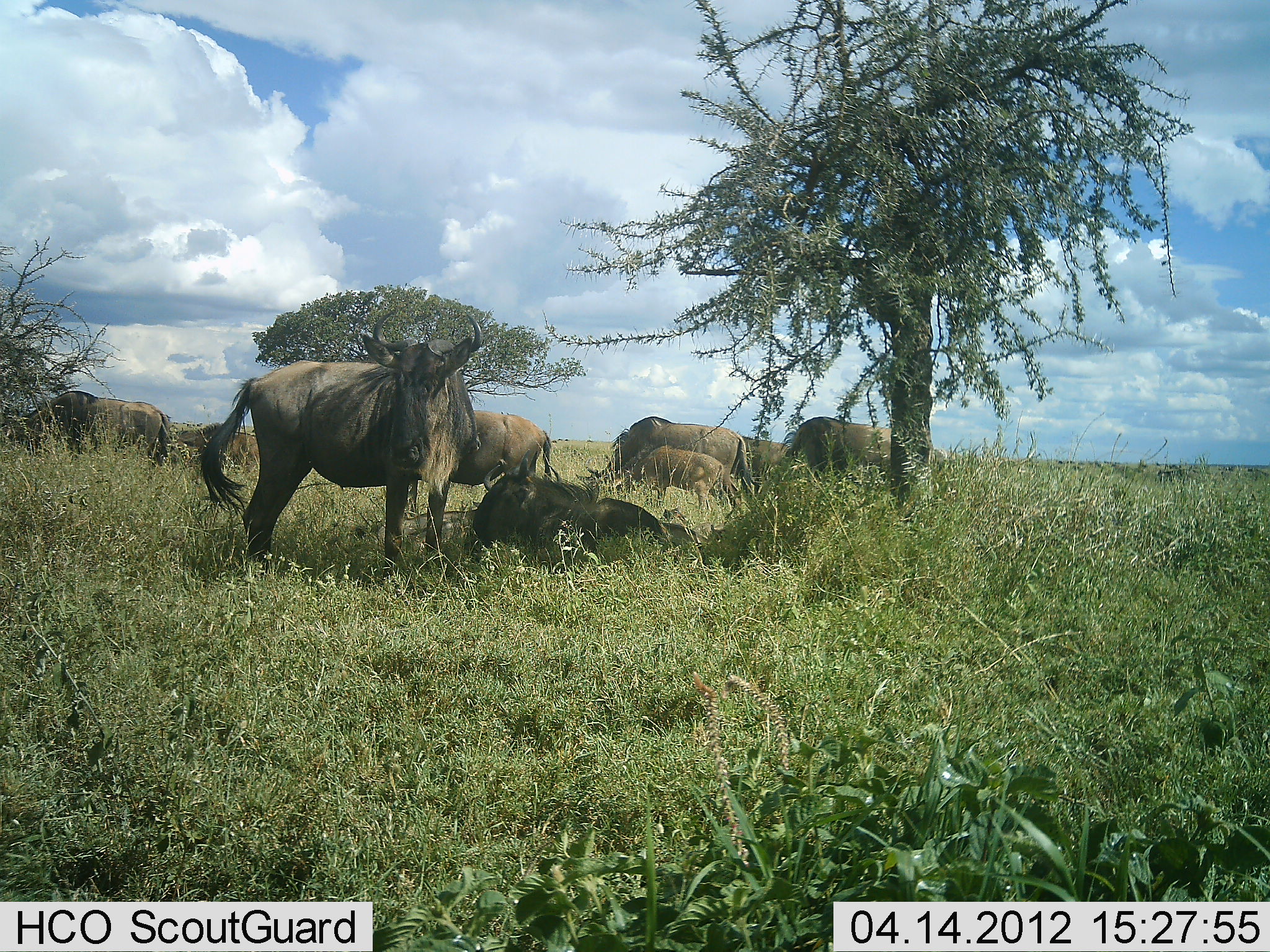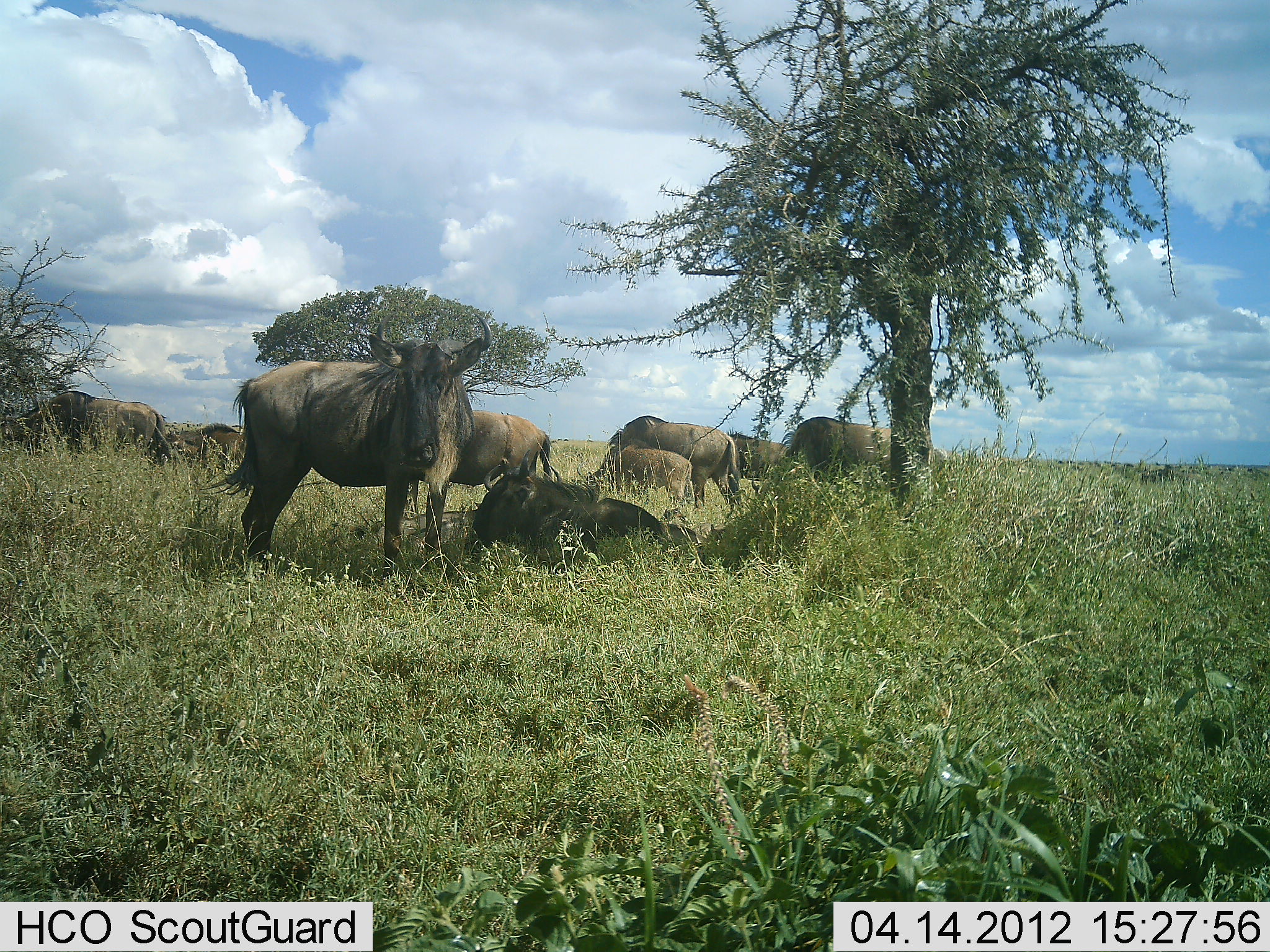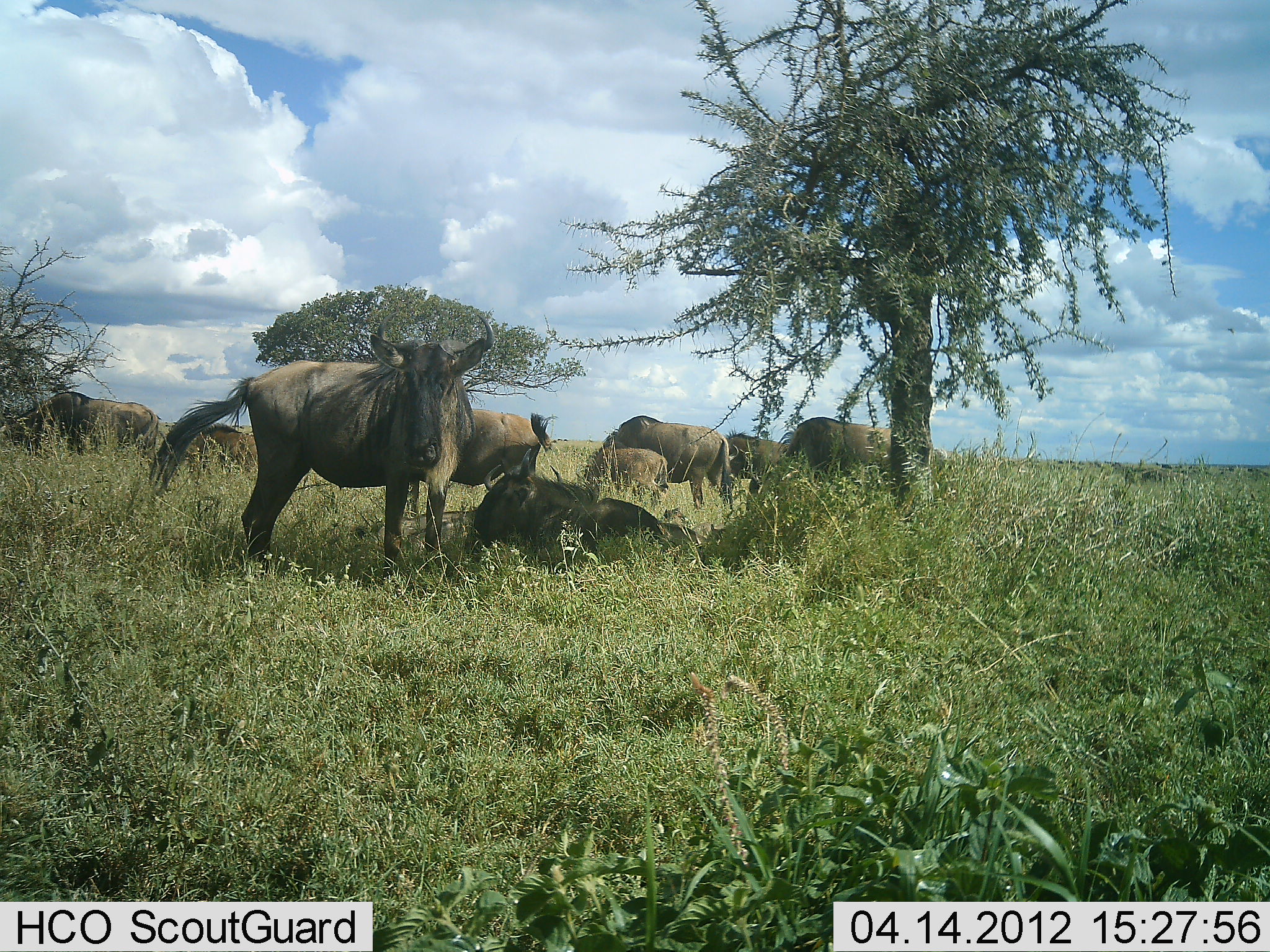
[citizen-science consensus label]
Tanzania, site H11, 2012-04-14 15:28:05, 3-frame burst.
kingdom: Animalia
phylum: Chordata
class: Mammalia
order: Artiodactyla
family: Bovidae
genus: Connochaetes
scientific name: Connochaetes taurinus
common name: blue wildebeest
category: wildebeest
Wildebeest (blue wildebeest) (Connochaetes taurinus), count 10. Behavior (volunteer vote fractions): standing 80%, resting 93%, moving 13%, interacting 7%. Young present (vote fraction): 40%. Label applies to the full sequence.